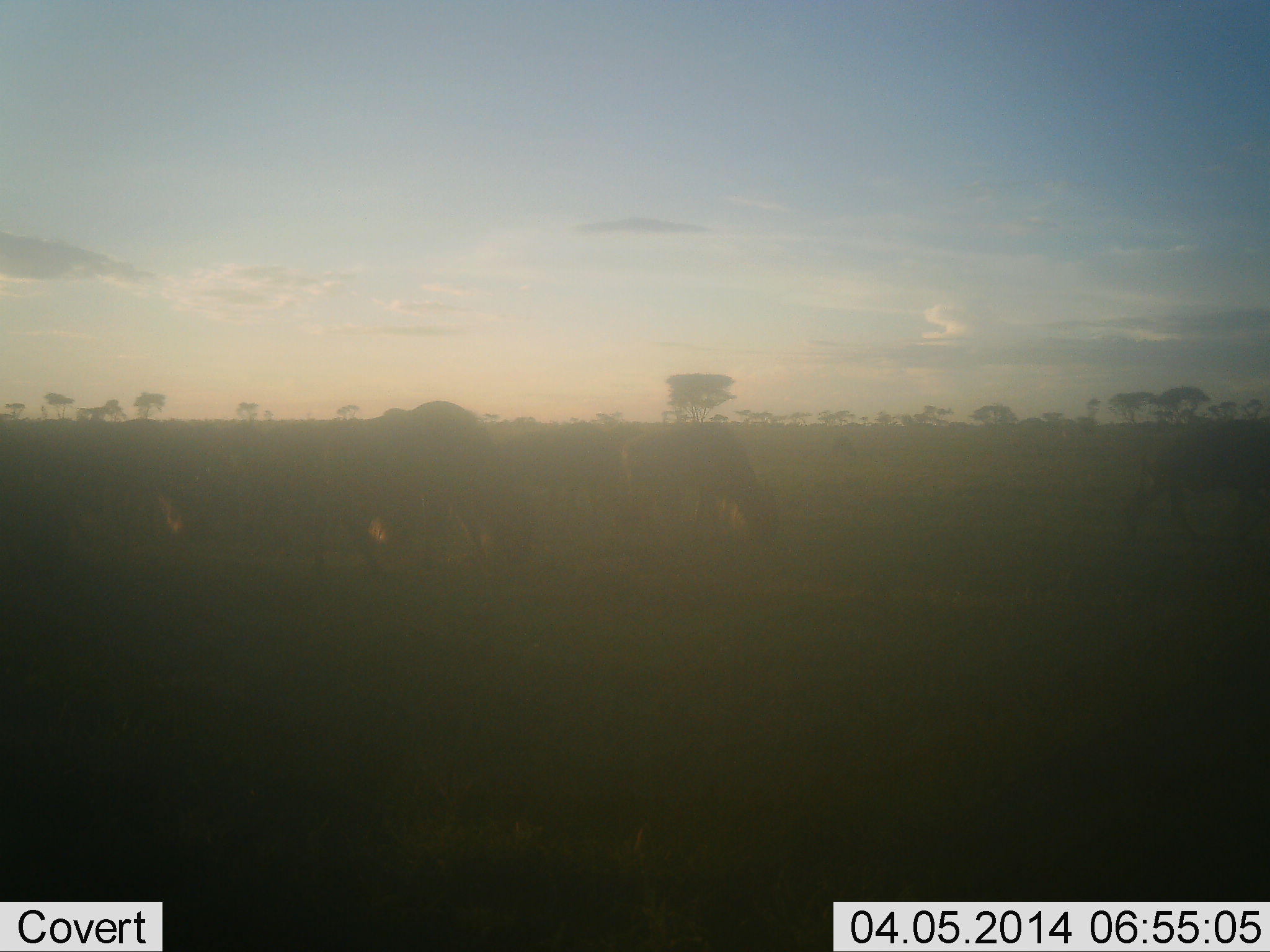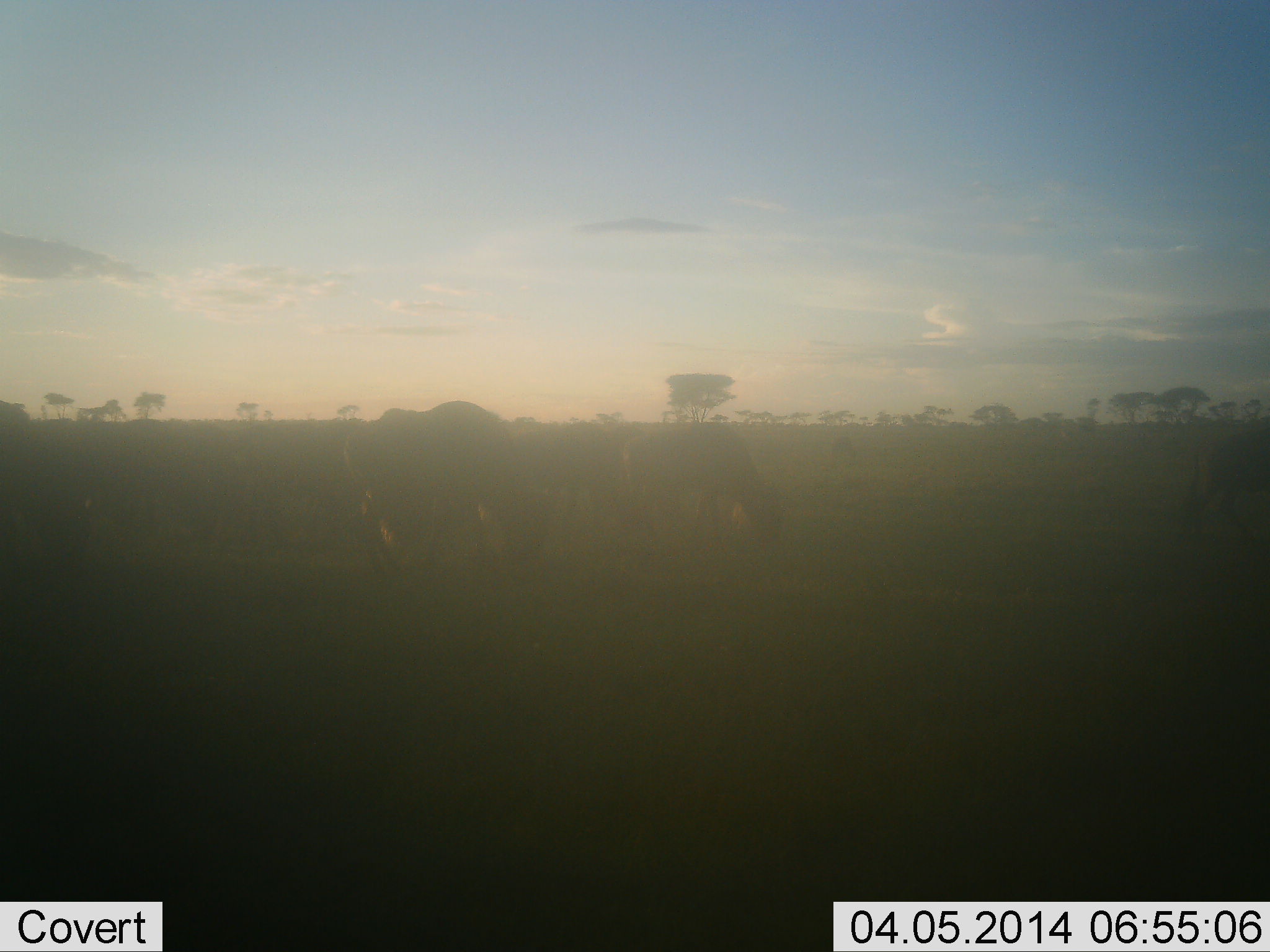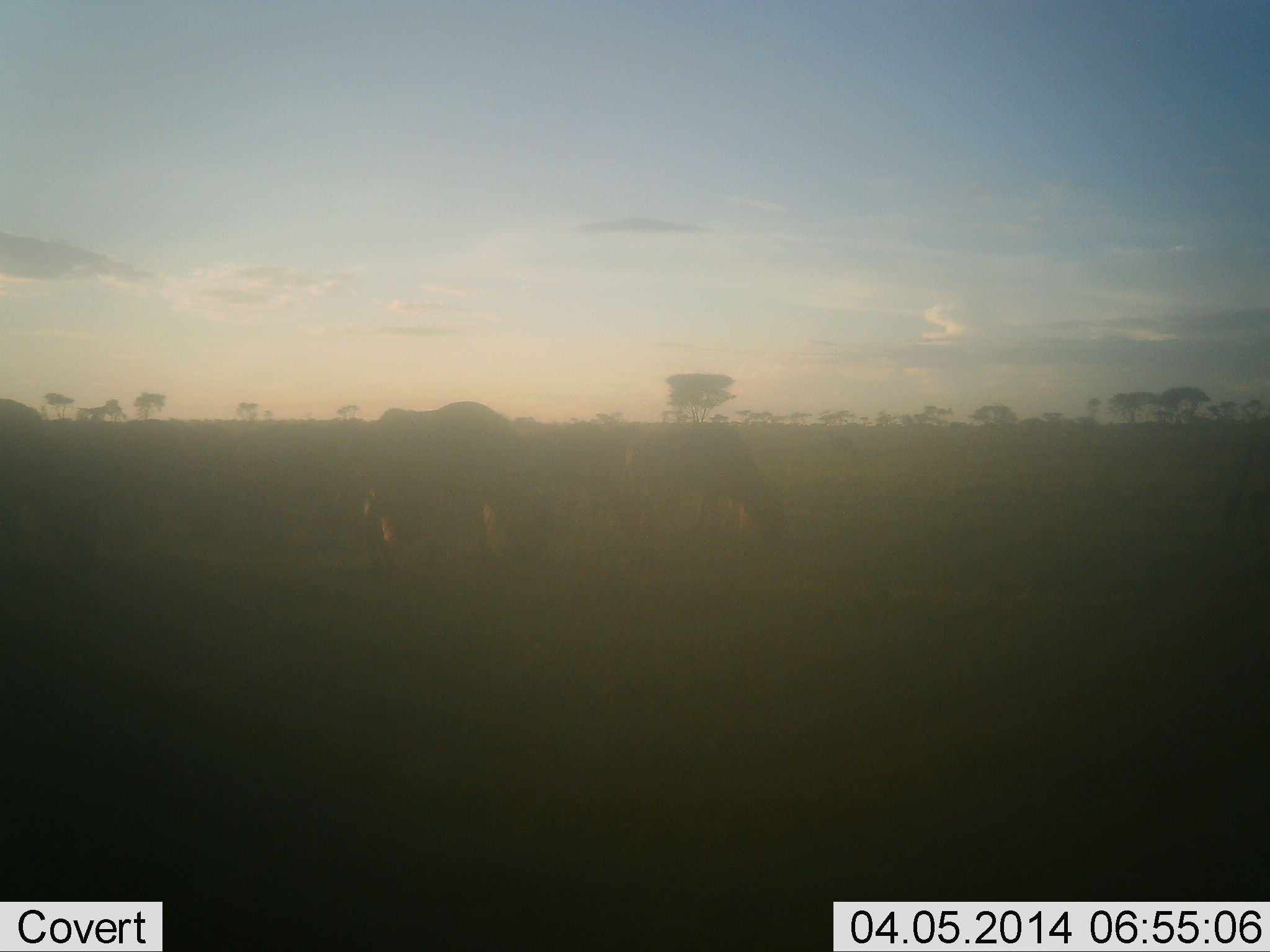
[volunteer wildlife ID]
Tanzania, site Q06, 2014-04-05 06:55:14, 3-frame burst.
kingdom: Animalia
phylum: Chordata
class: Mammalia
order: Artiodactyla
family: Bovidae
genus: Connochaetes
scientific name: Connochaetes taurinus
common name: blue wildebeest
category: wildebeest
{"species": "wildebeest (blue wildebeest) (Connochaetes taurinus)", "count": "6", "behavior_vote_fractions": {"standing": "20%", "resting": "0%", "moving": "20%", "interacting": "0%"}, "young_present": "0%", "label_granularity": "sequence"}